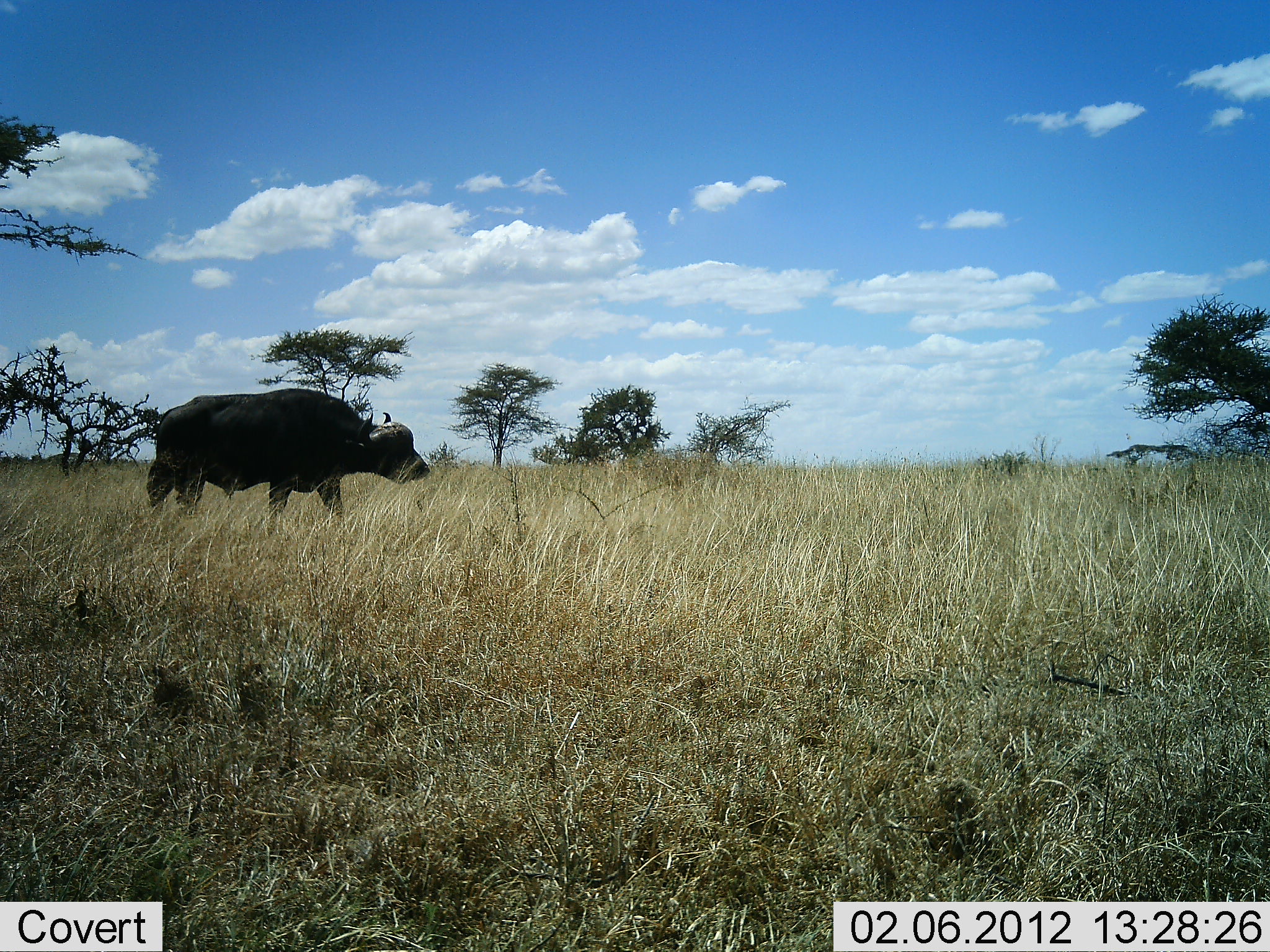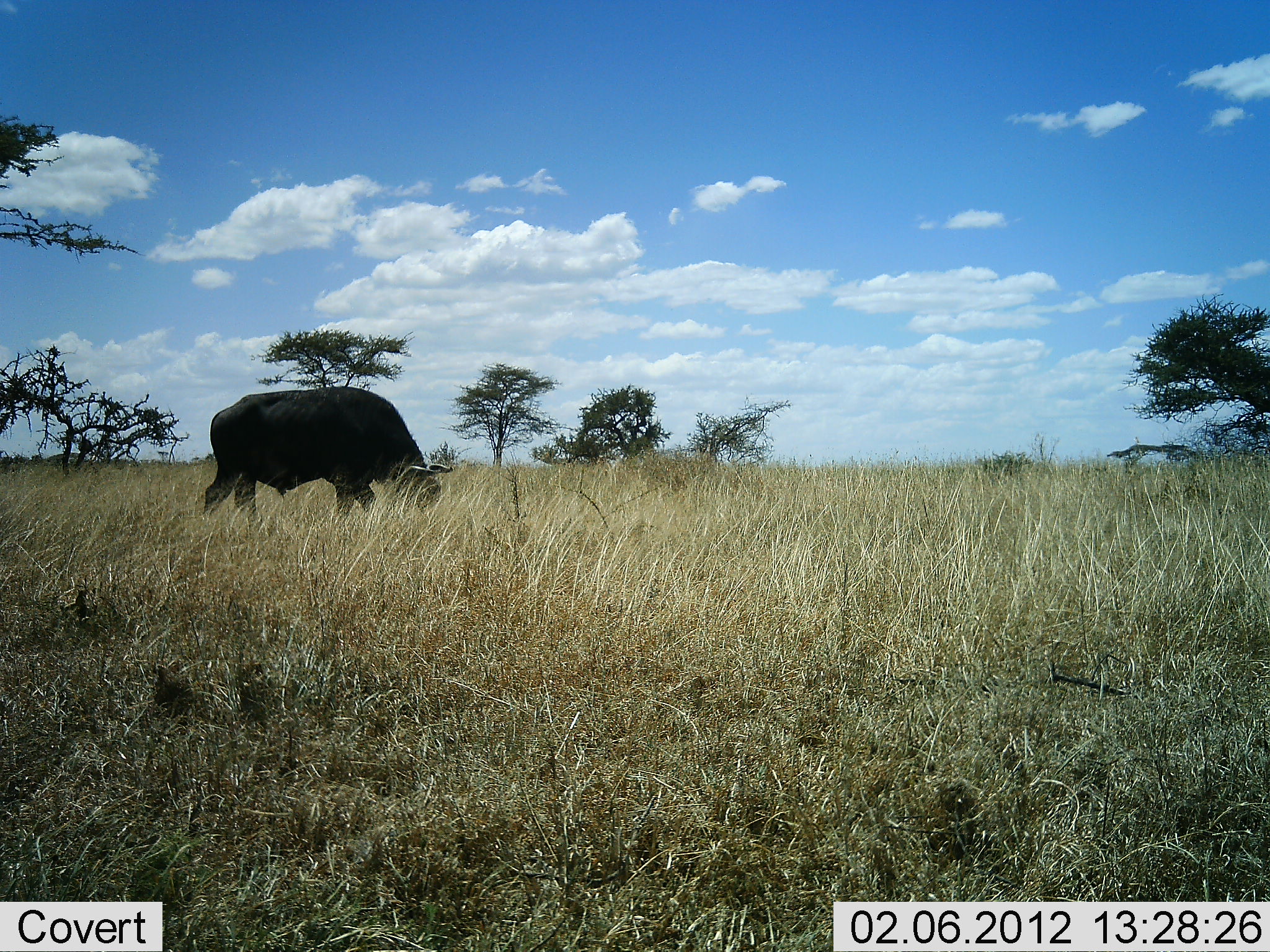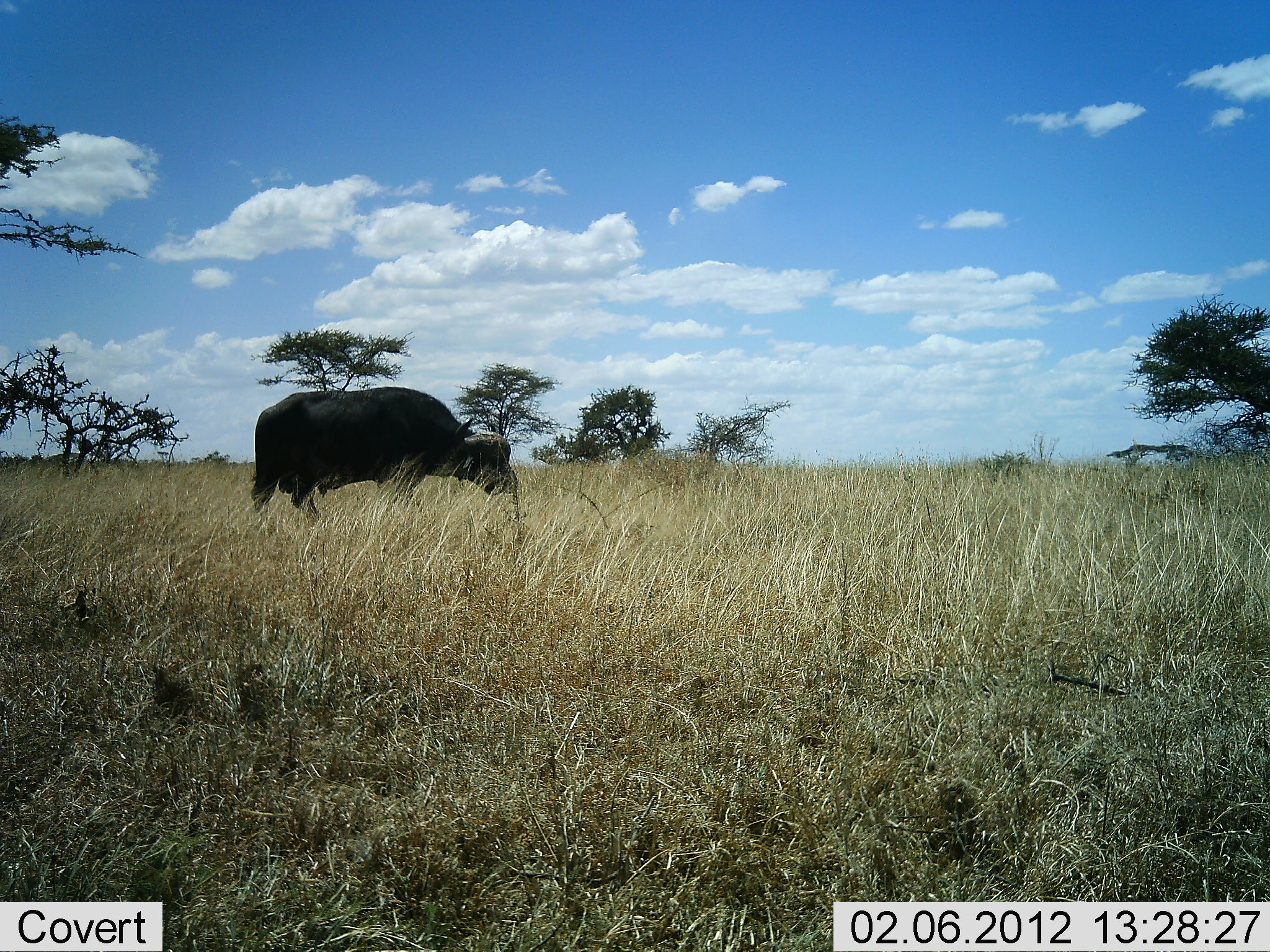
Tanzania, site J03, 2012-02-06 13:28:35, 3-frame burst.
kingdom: Animalia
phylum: Chordata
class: Mammalia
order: Artiodactyla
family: Bovidae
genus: Syncerus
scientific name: Syncerus caffer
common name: cape buffalo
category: buffalo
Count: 1.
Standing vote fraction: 6%.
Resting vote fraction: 0%.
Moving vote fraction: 59%.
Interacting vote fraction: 0%.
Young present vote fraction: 0%.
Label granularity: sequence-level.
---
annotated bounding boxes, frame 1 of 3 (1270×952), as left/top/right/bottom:
animal: 146/388/431/548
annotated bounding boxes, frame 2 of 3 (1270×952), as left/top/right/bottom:
animal: 201/386/454/547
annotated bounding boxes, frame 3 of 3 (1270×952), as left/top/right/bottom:
animal: 248/386/519/536